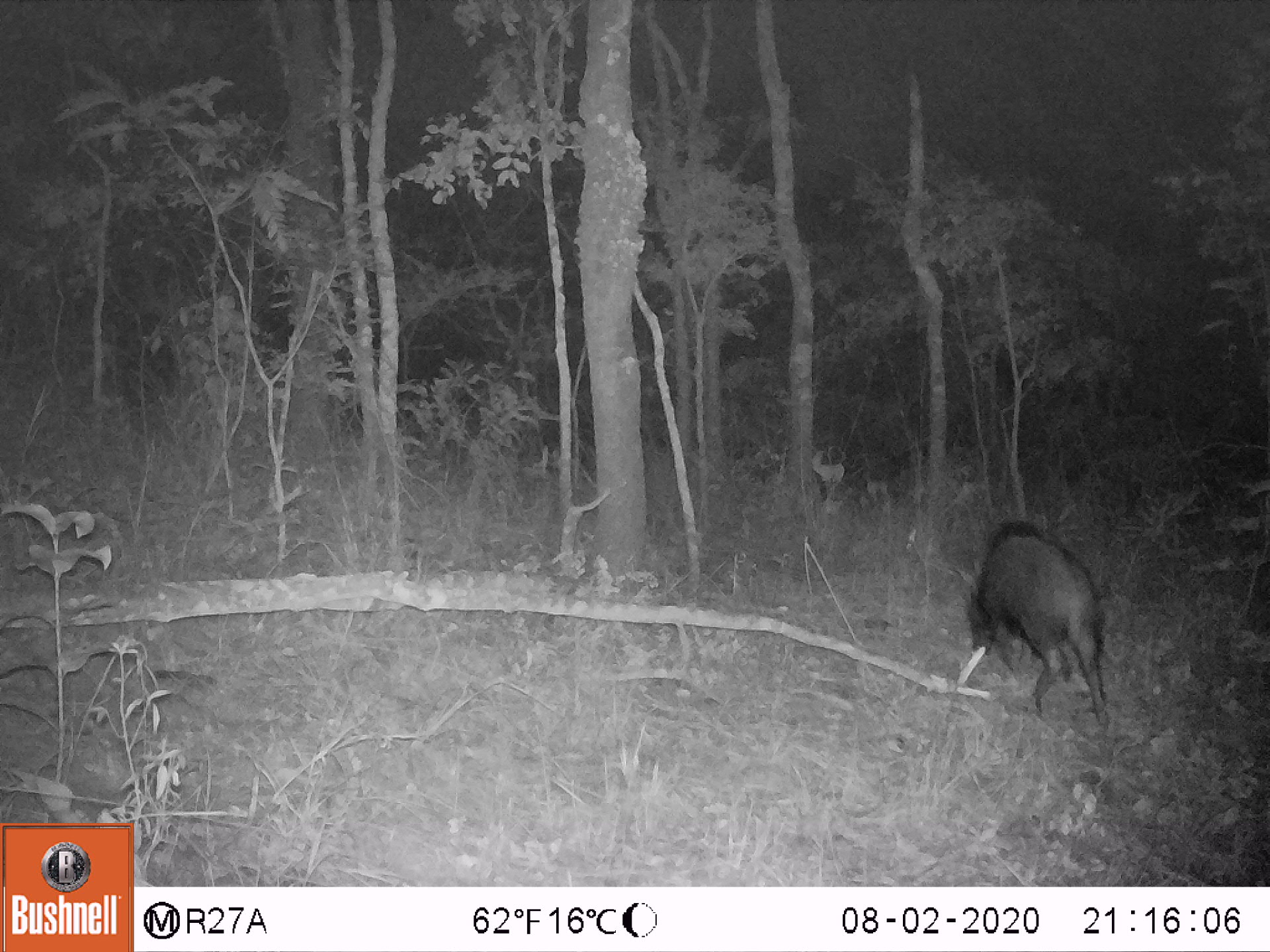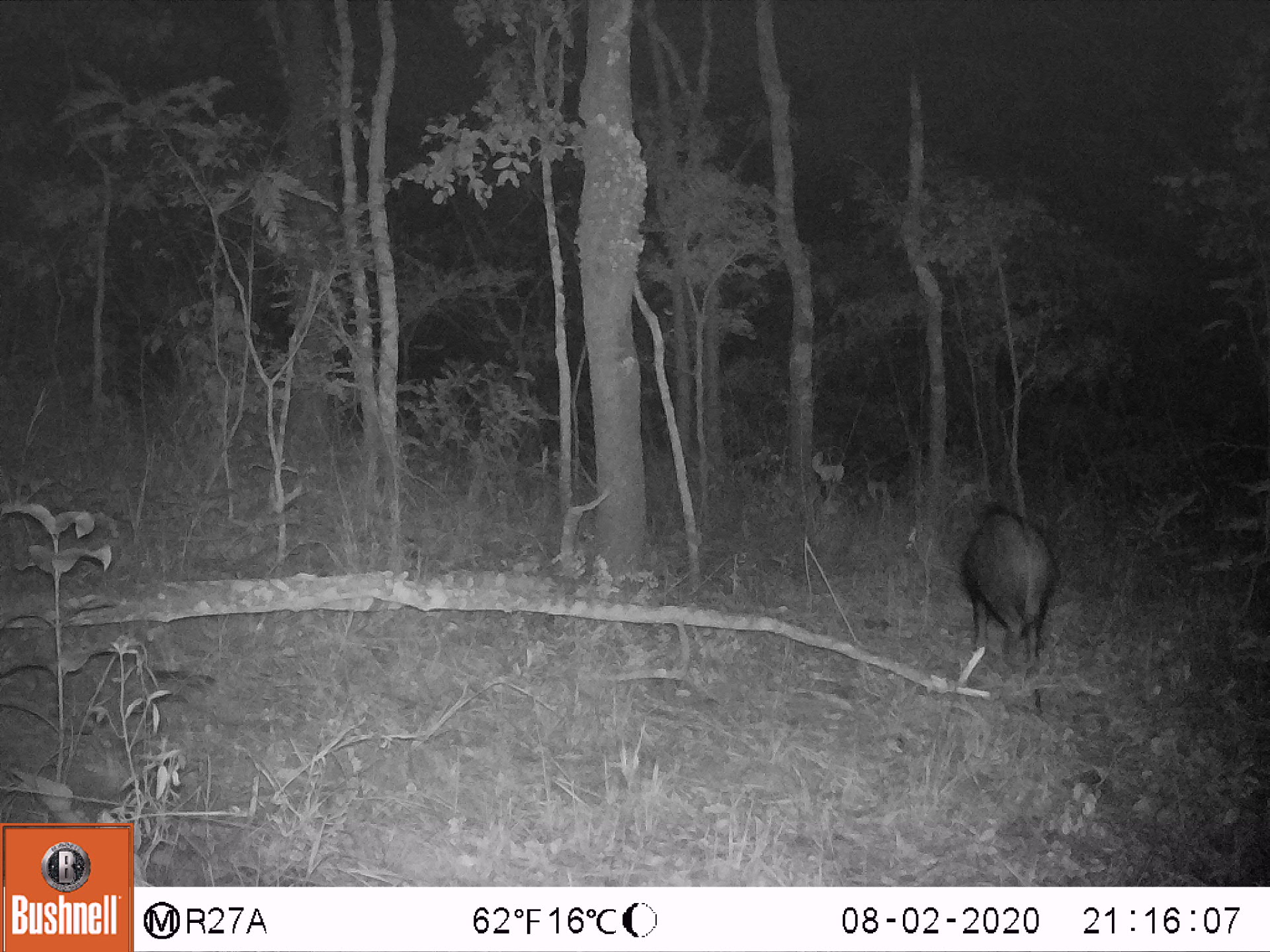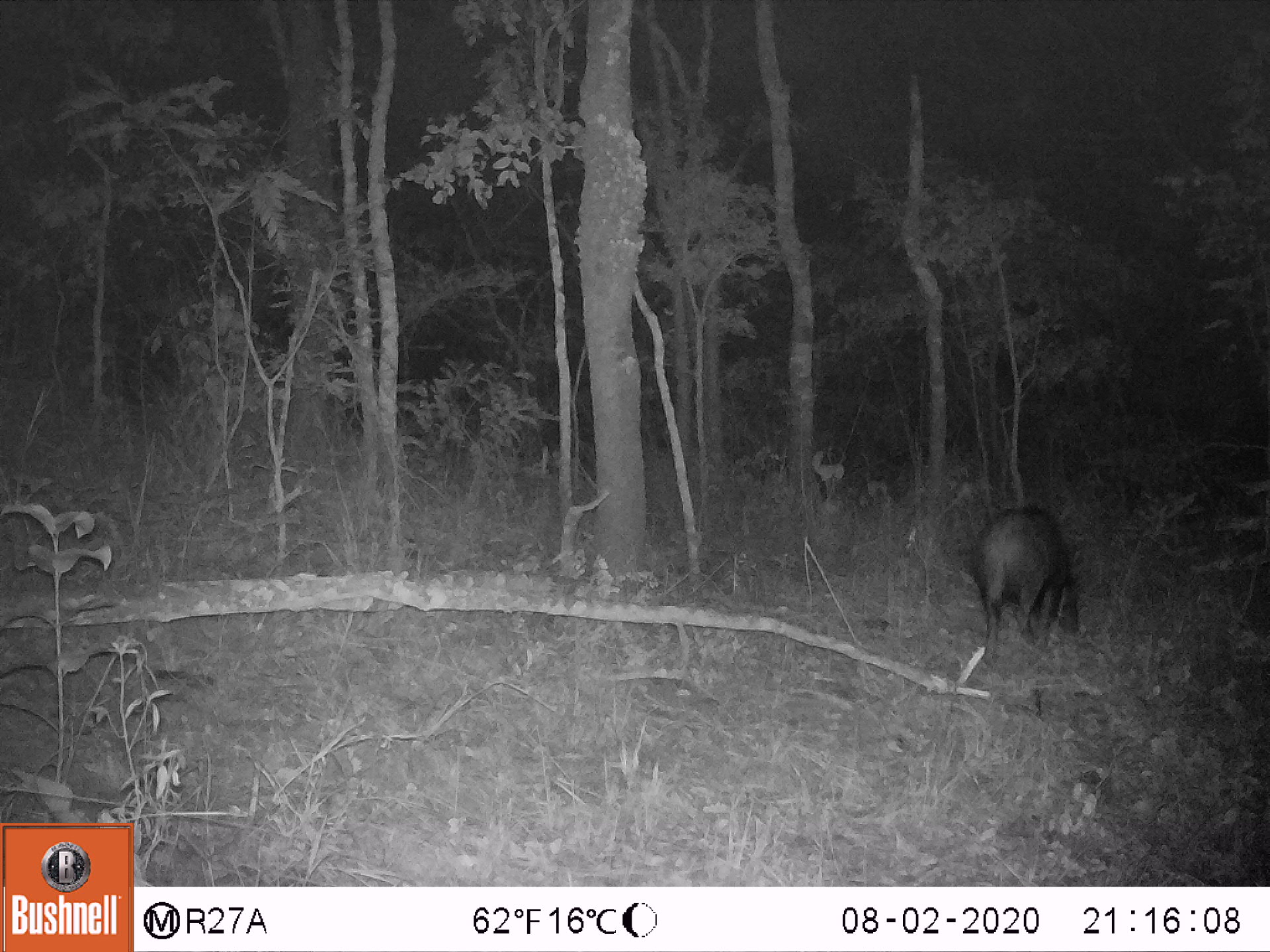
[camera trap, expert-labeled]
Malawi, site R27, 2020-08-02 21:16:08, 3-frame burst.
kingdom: Animalia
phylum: Chordata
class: Mammalia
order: Artiodactyla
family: Suidae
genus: Potamochoerus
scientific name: Potamochoerus larvatus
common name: bushpig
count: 1